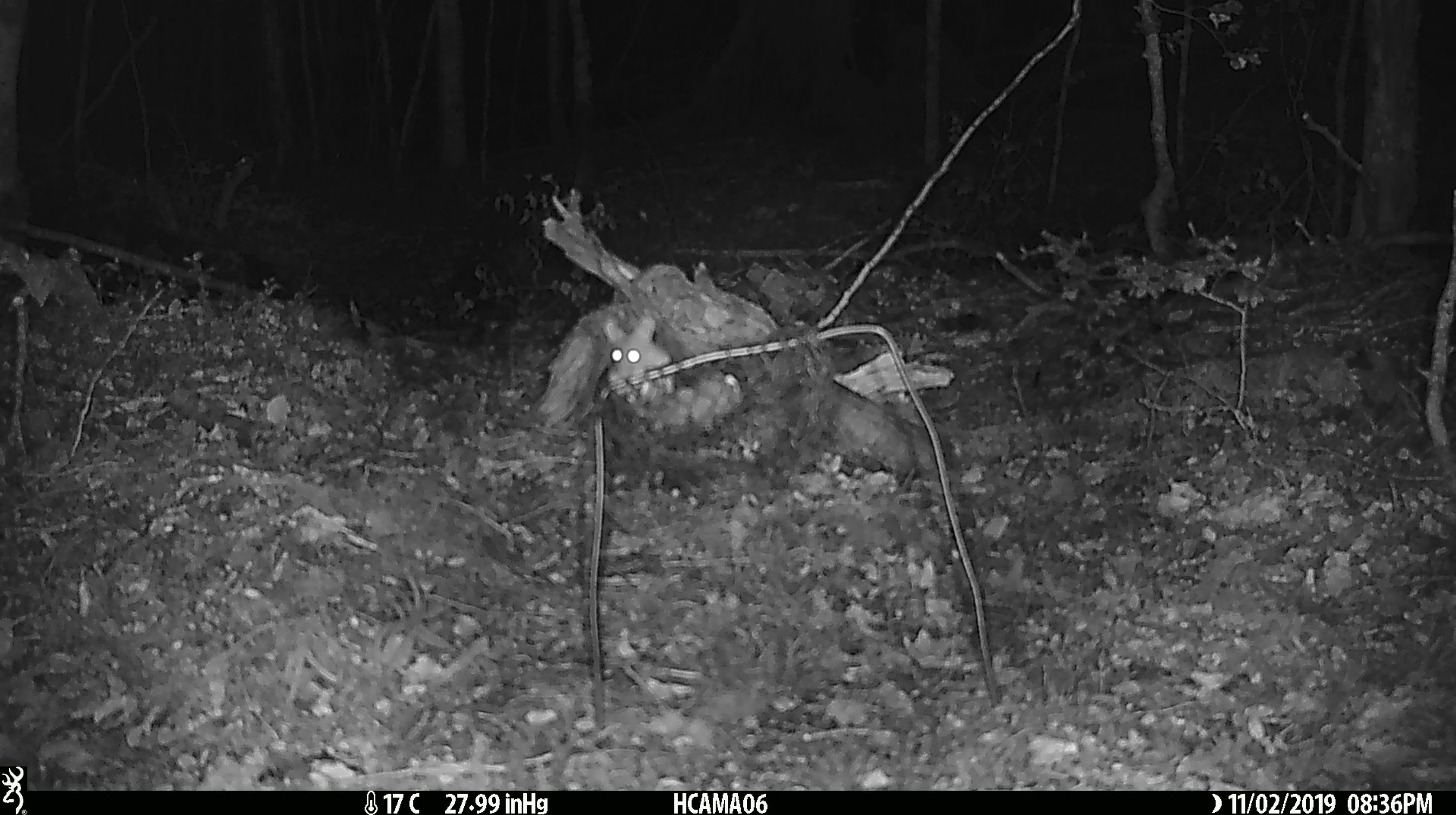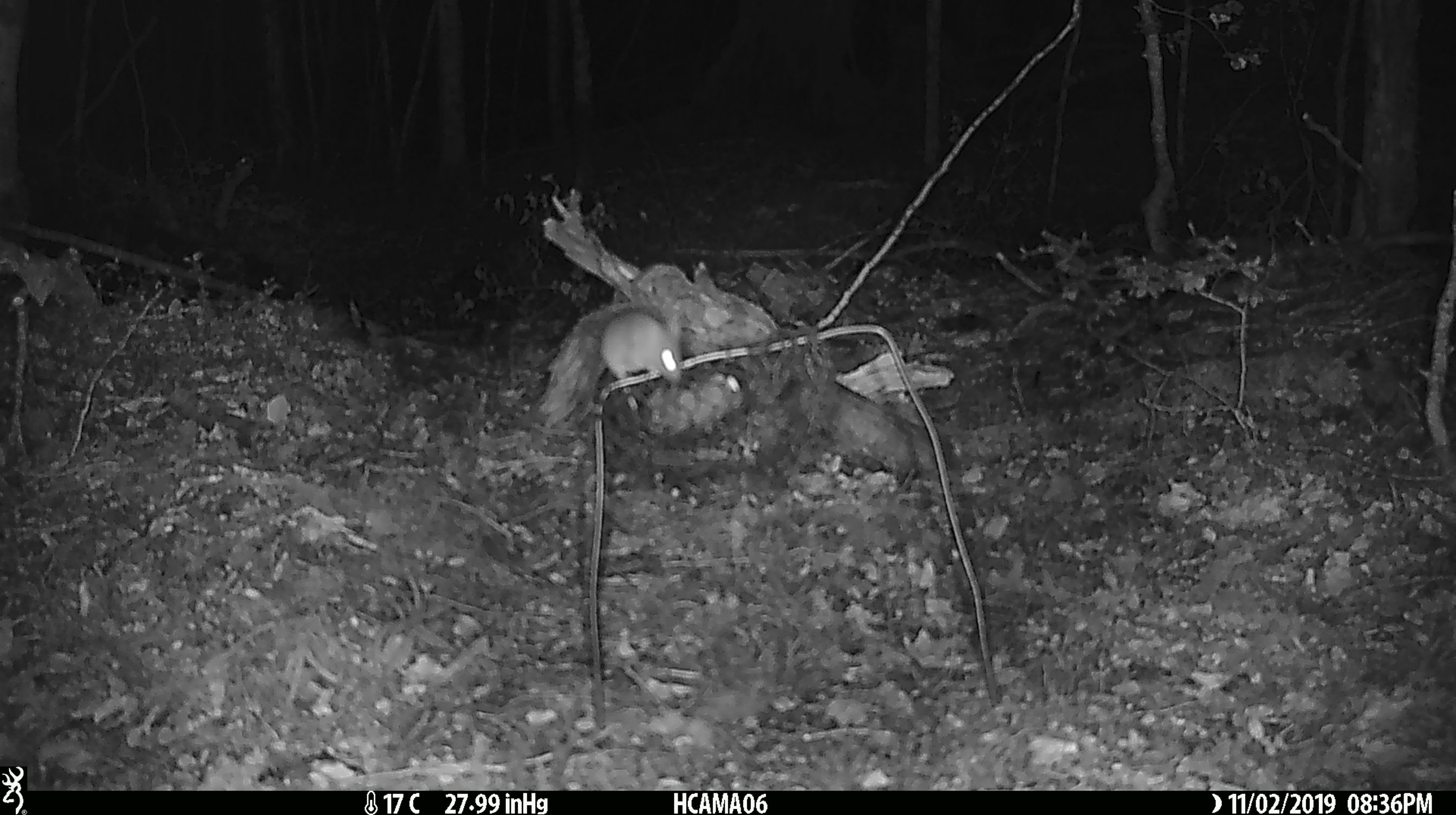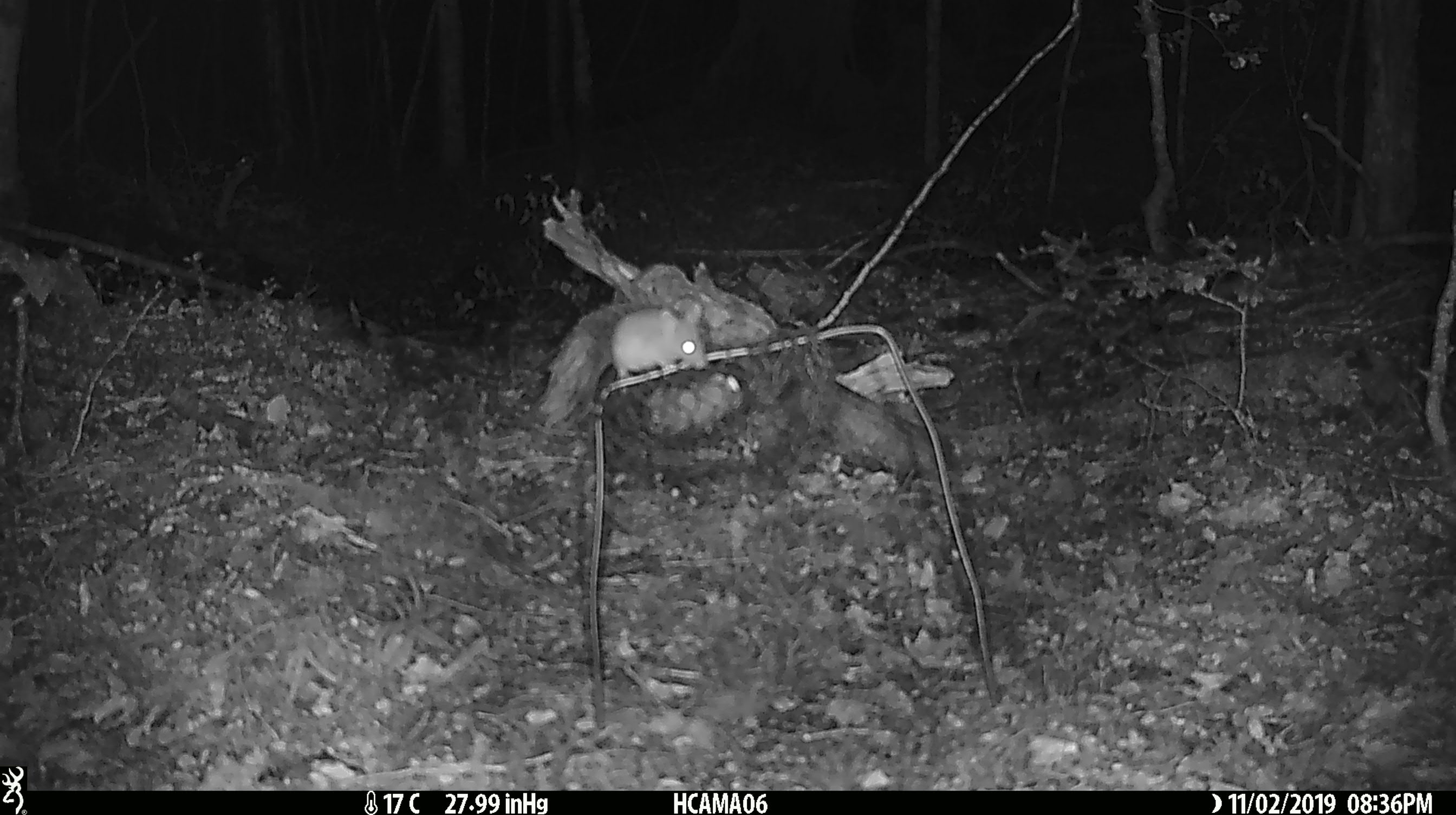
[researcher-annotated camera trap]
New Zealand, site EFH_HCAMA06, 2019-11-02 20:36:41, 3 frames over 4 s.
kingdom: Animalia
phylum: Chordata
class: Mammalia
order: Rodentia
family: Muridae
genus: Mus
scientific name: Mus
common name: mouse